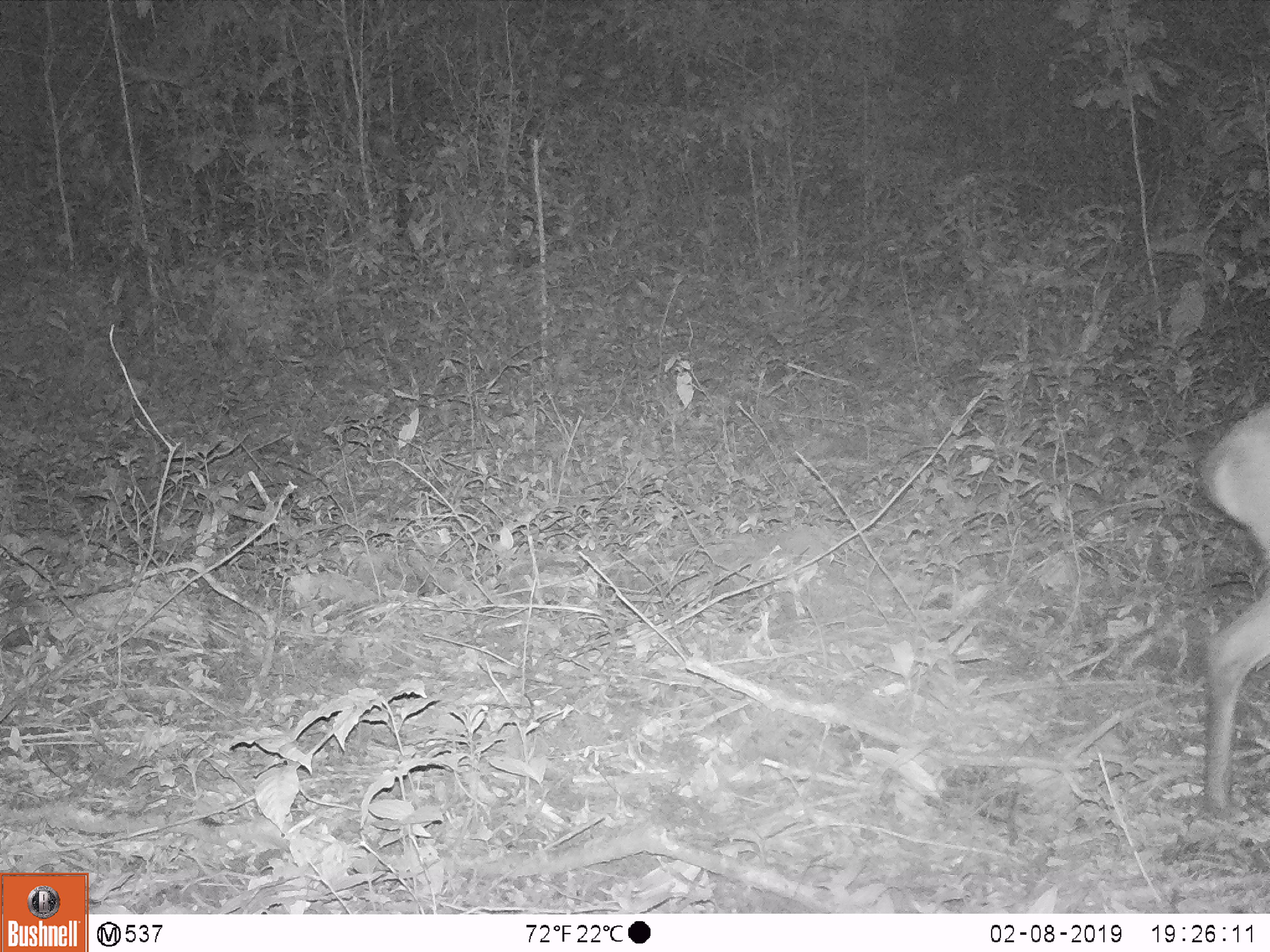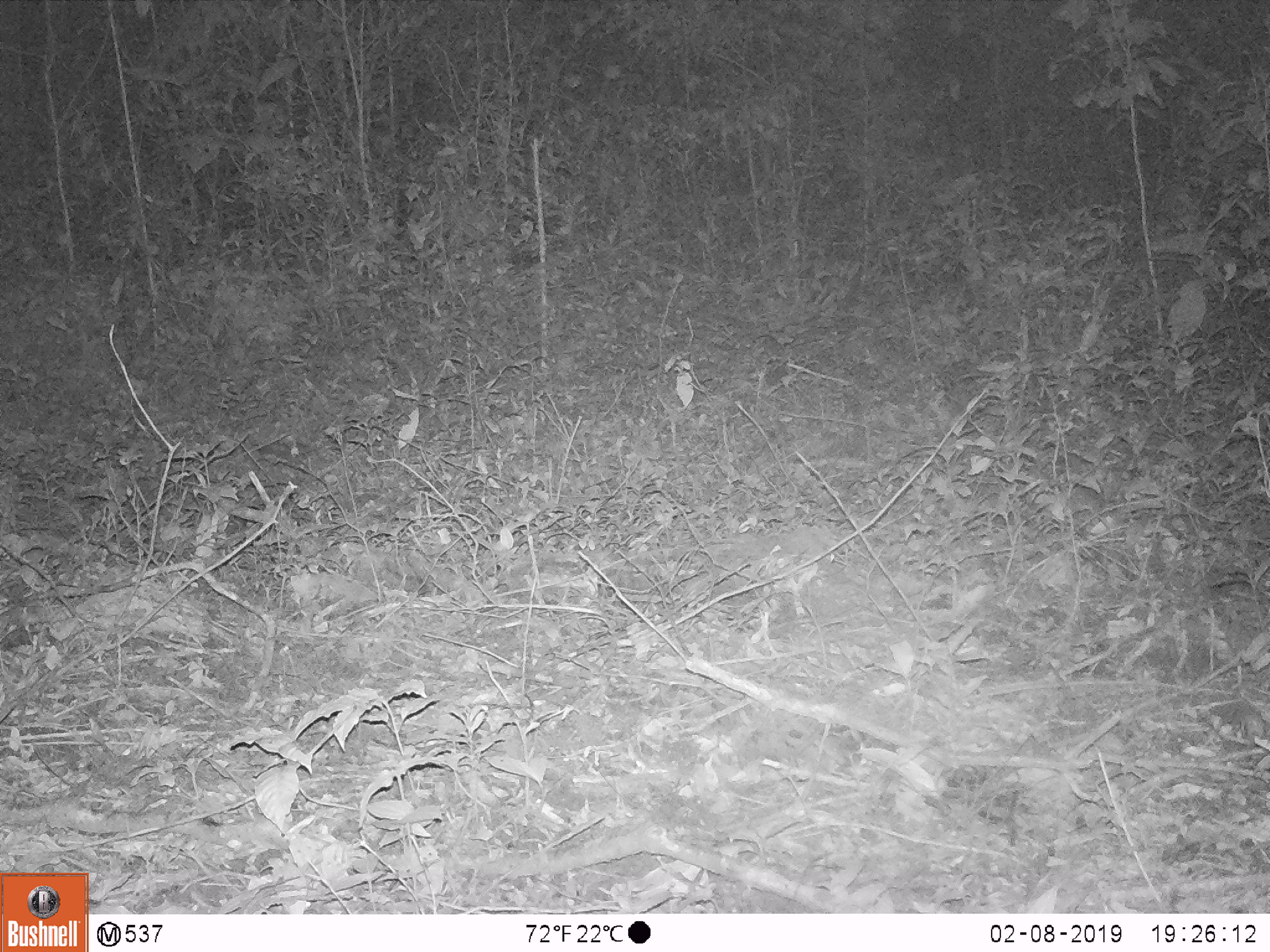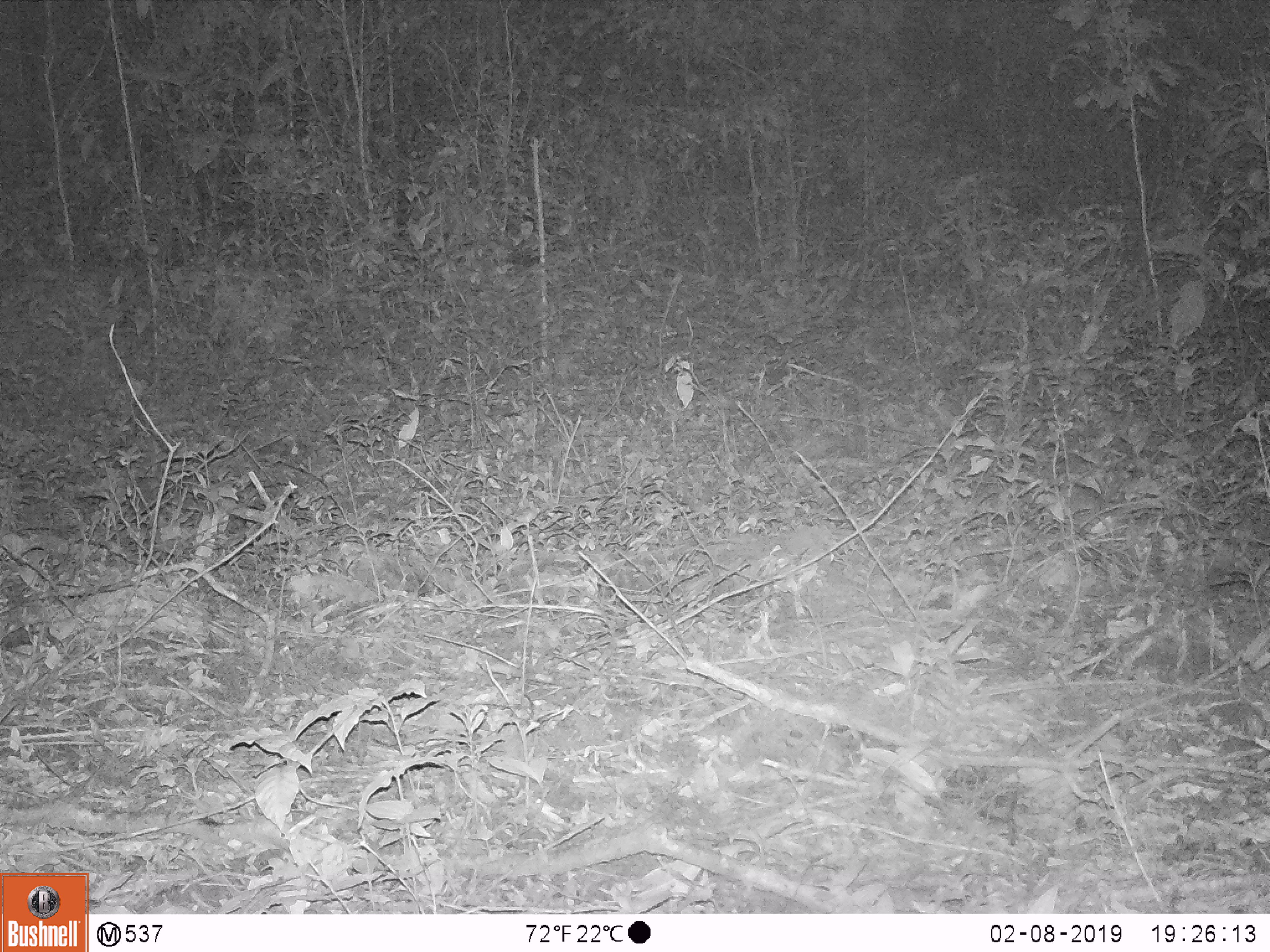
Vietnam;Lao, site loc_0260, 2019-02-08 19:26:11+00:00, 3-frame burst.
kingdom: Animalia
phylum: Chordata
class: Mammalia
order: Artiodactyla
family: Cervidae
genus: Muntiacus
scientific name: Muntiacus vuquangensis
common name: large-antlered muntjac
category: large antlered muntjac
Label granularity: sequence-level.